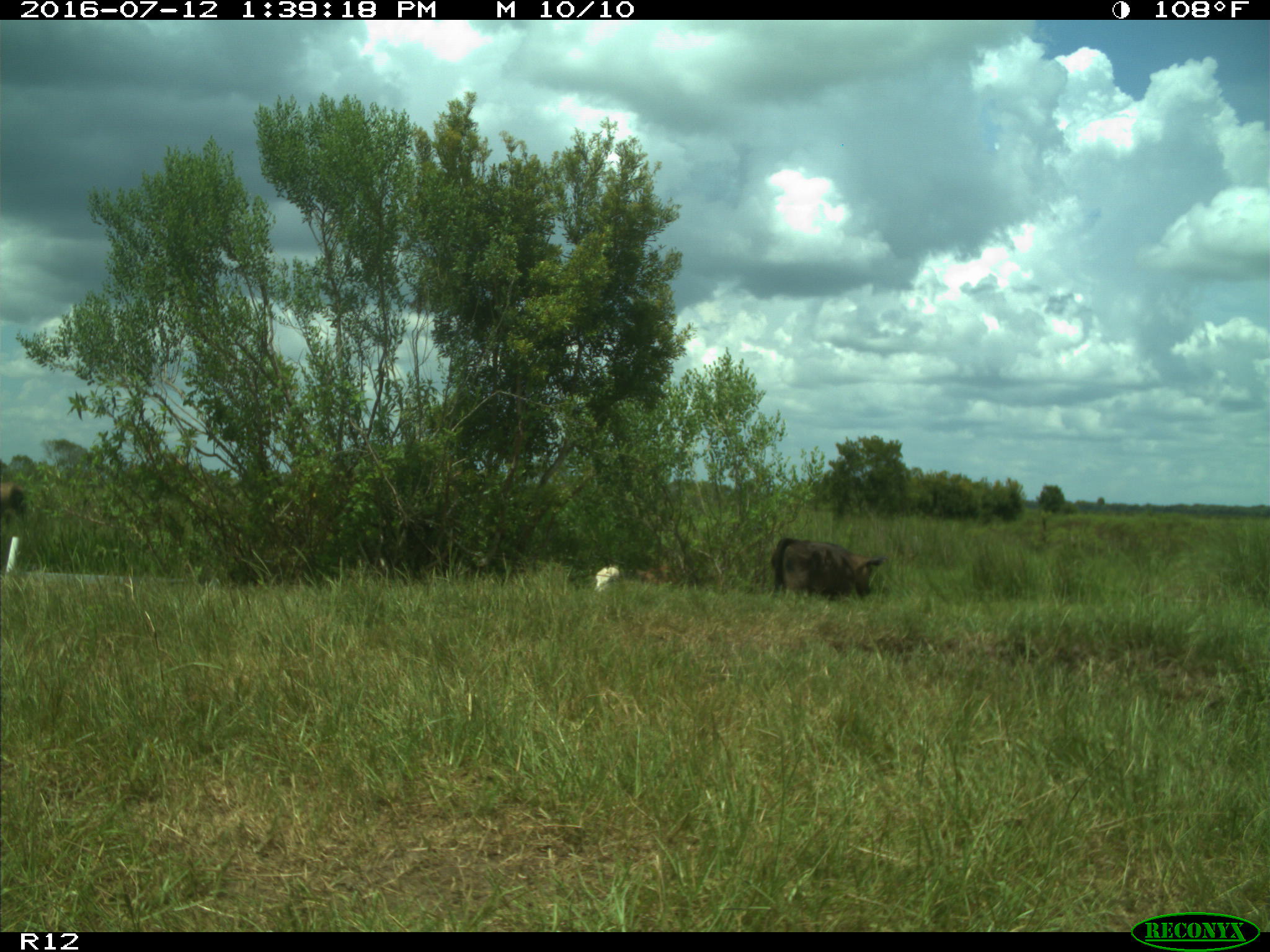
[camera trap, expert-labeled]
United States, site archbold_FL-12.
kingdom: Animalia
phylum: Chordata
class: Mammalia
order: Artiodactyla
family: Bovidae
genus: Bos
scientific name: Bos taurus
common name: domestic cow